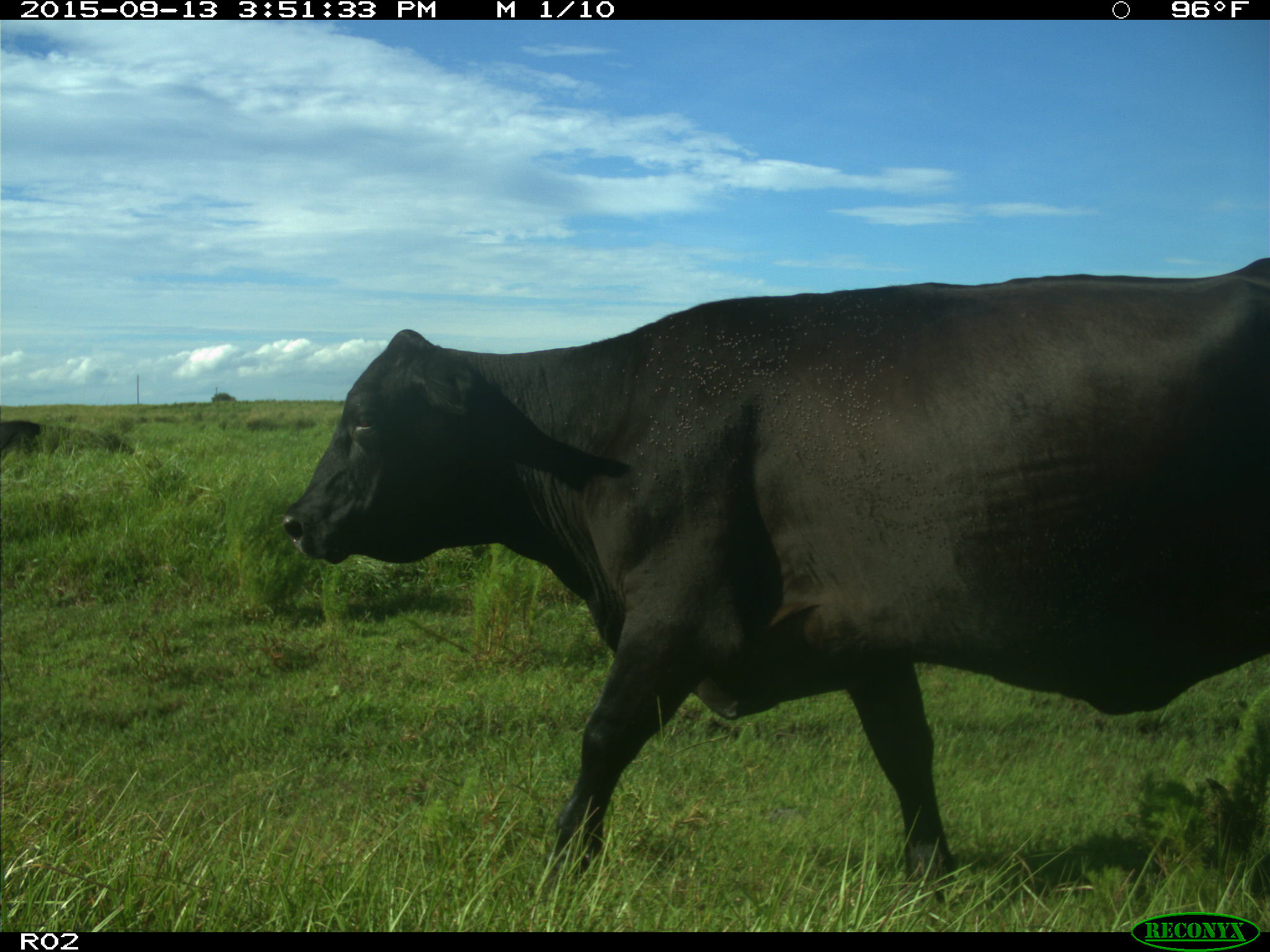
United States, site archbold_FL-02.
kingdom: Animalia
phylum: Chordata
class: Mammalia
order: Artiodactyla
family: Bovidae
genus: Bos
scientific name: Bos taurus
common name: domestic cow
Bos taurus (domestic cow).